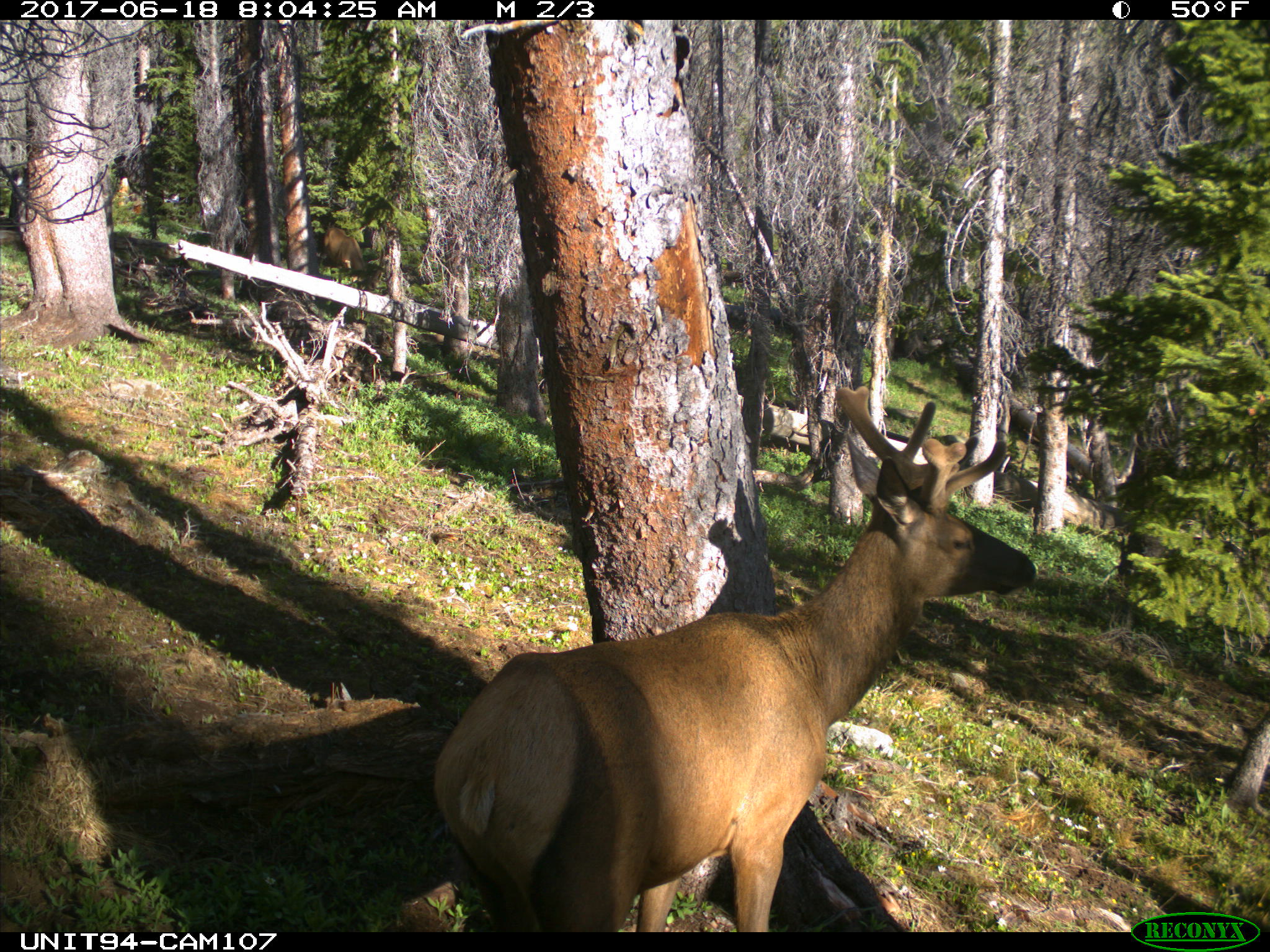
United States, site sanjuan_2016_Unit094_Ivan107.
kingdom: Animalia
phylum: Chordata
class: Mammalia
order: Artiodactyla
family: Cervidae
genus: Cervus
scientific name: Cervus elaphus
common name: red deer